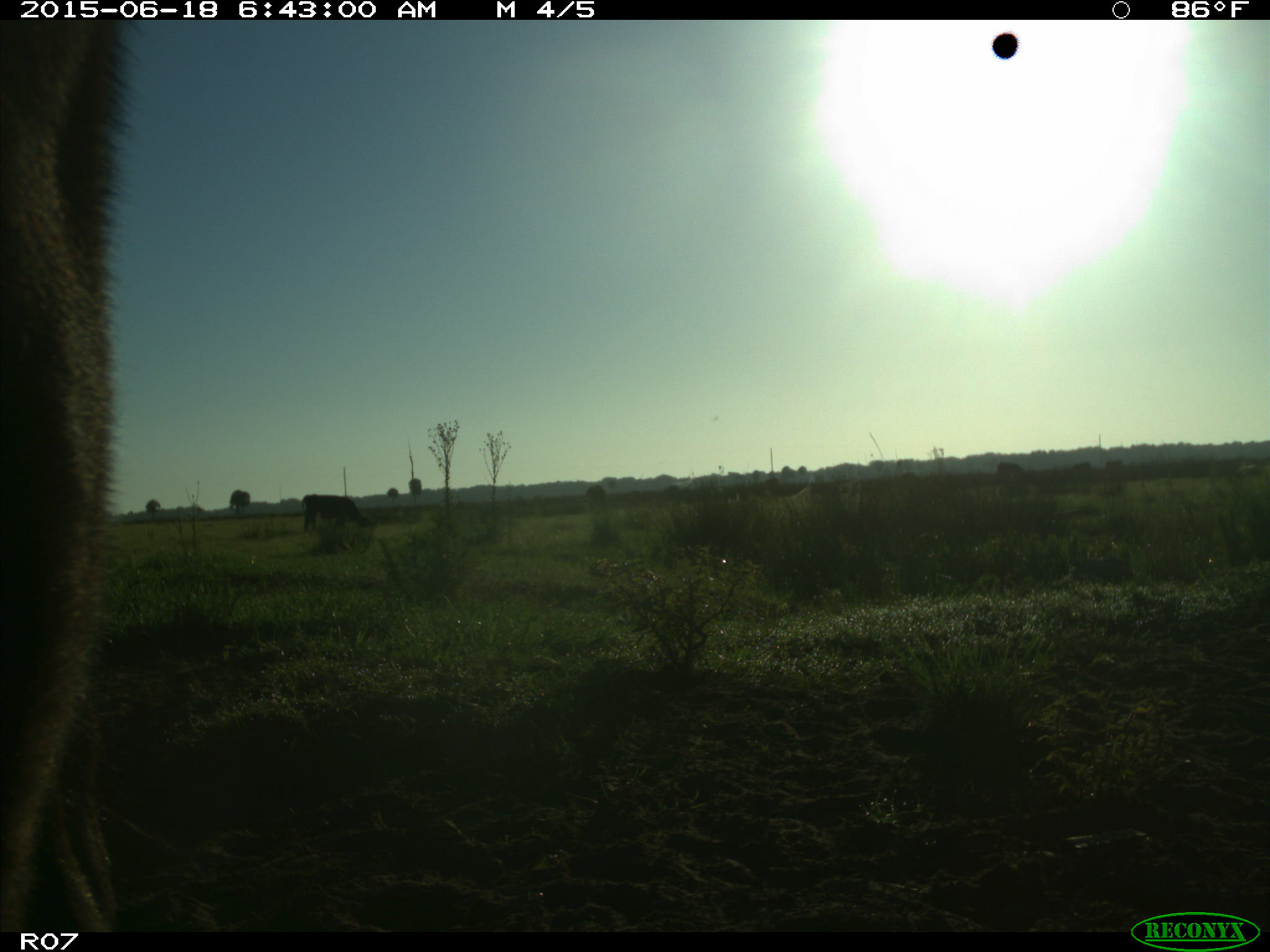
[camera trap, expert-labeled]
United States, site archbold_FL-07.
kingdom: Animalia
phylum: Chordata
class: Mammalia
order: Artiodactyla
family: Bovidae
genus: Bos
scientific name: Bos taurus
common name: domestic cow